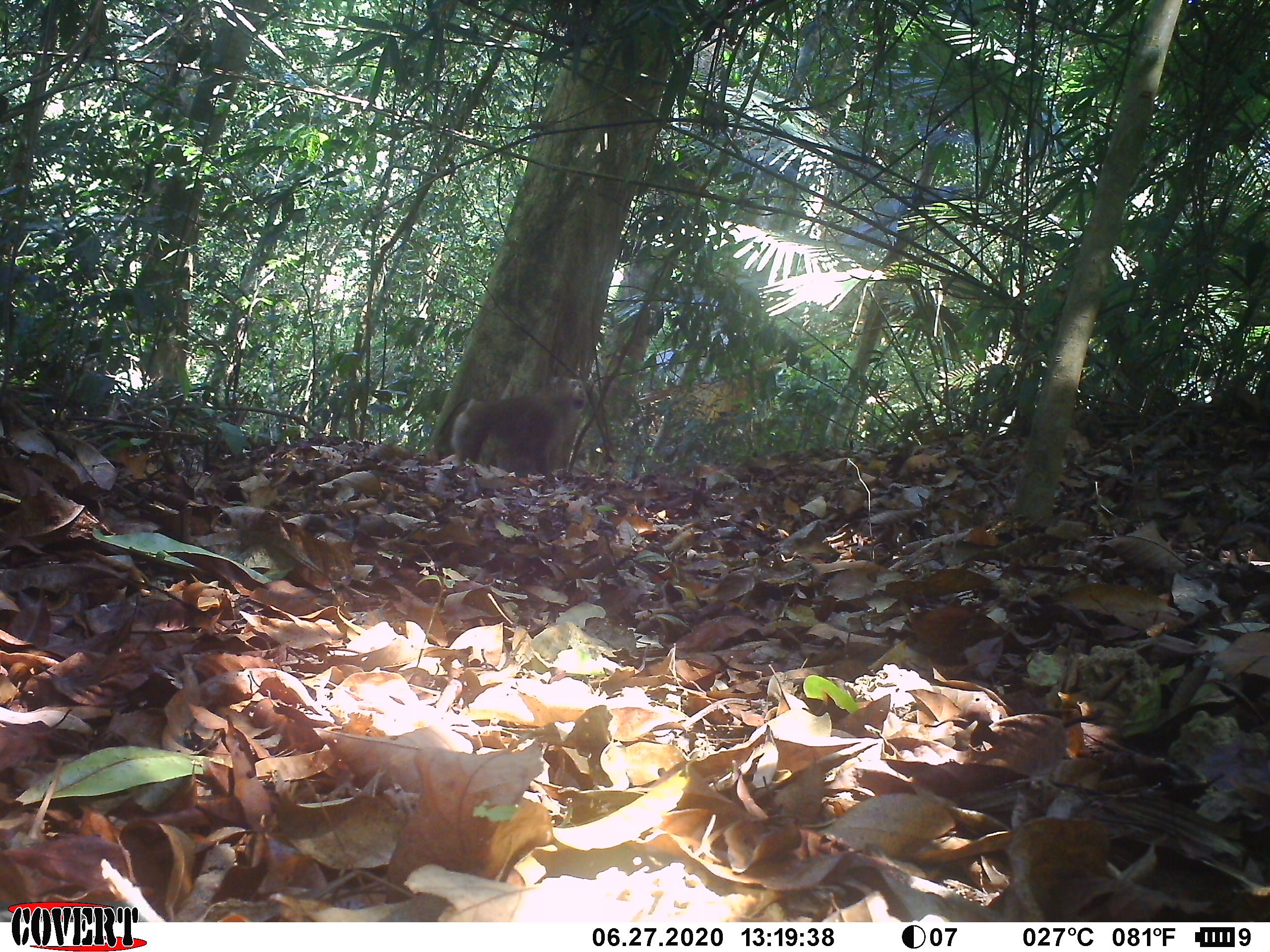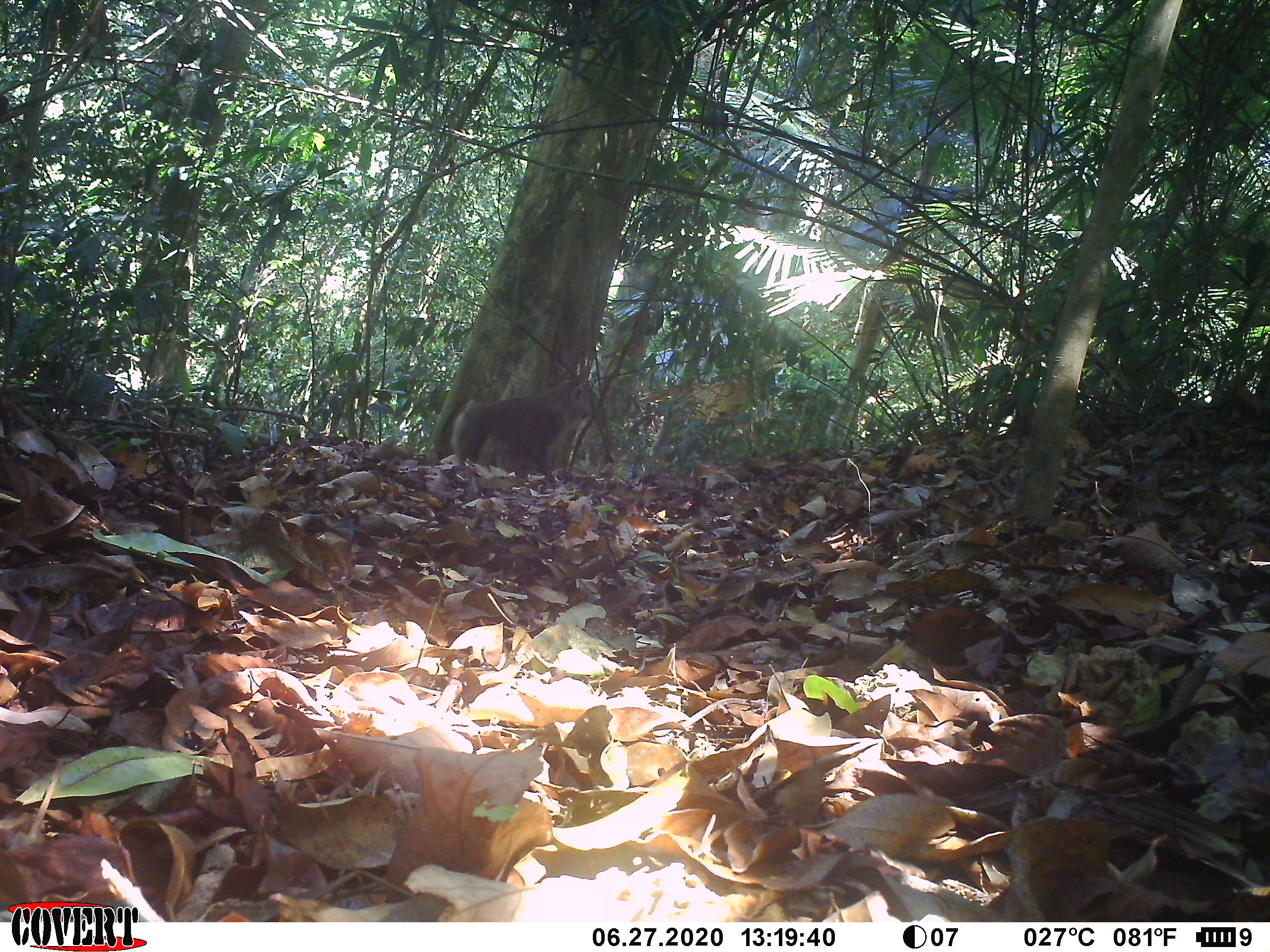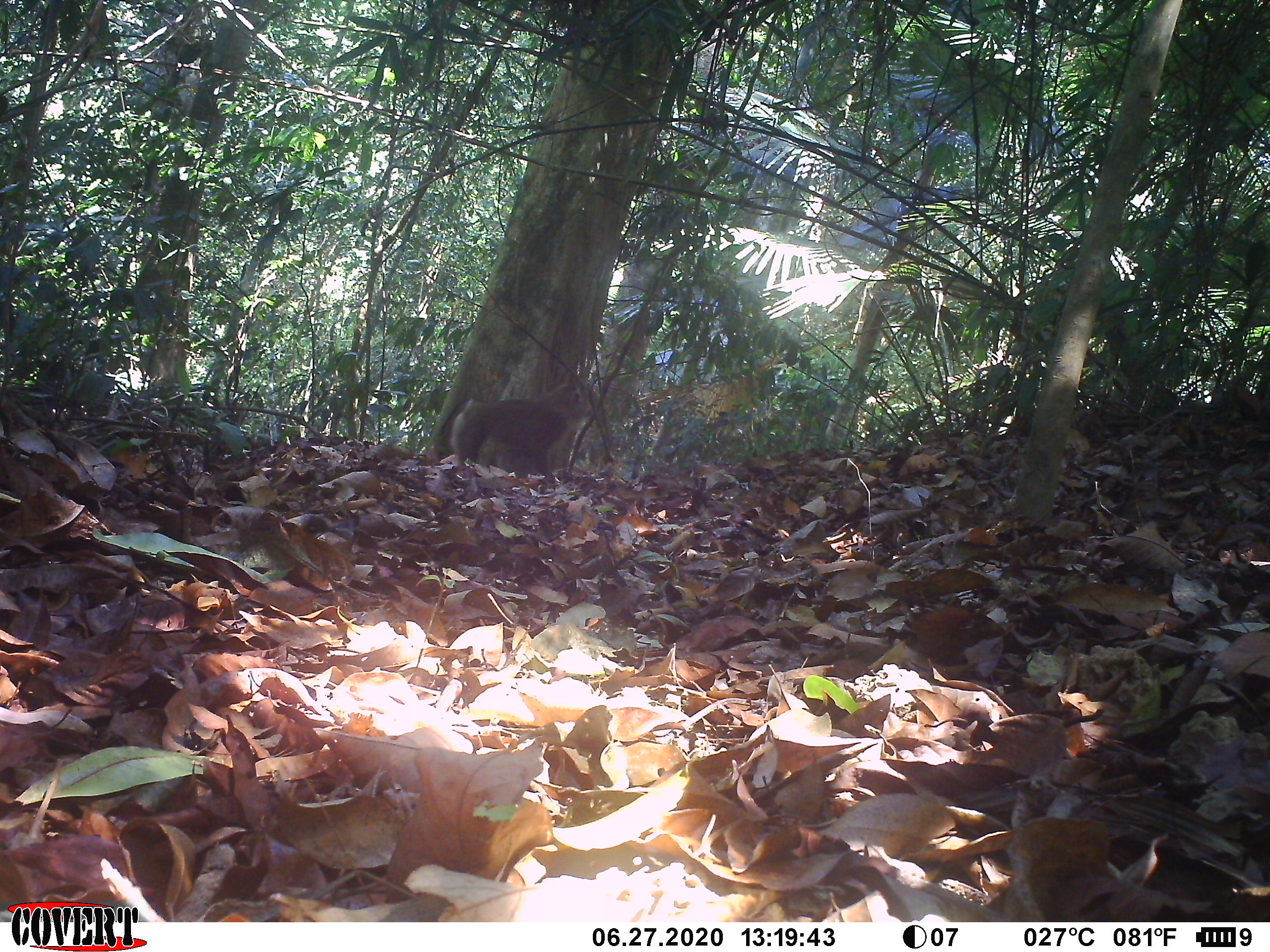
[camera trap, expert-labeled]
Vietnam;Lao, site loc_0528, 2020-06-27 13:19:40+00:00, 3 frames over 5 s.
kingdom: Animalia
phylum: Chordata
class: Mammalia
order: Primates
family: Cercopithecidae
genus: Macaca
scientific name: Macaca nemestrina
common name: pig-tailed macaque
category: pig tailed macaque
Pig tailed macaque (pig-tailed macaque) (Macaca nemestrina). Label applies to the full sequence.